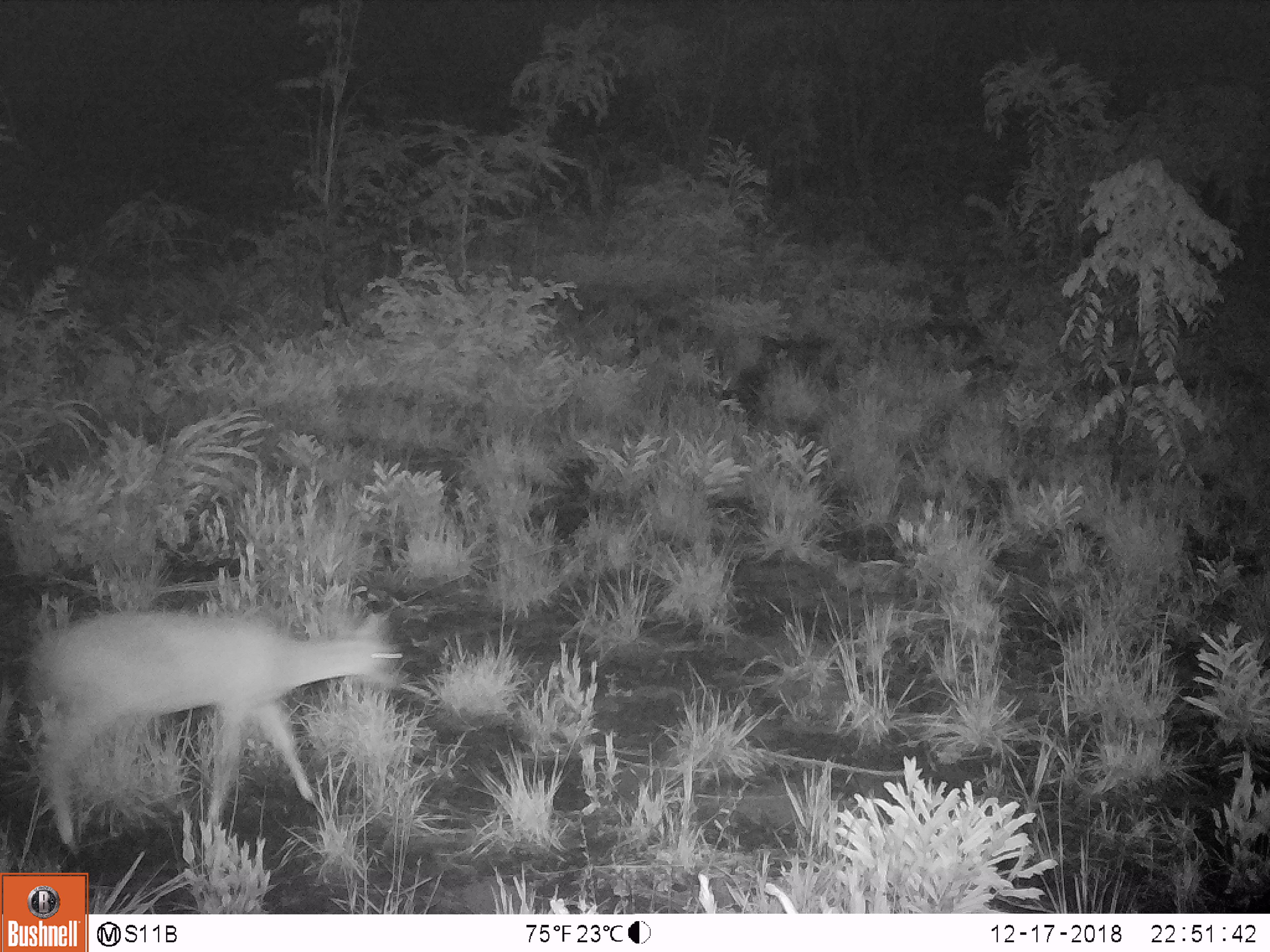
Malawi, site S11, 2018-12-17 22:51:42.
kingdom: Animalia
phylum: Chordata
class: Mammalia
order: Artiodactyla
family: Bovidae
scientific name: Antilopinae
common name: small antelope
Small antelope (Antilopinae), count 1.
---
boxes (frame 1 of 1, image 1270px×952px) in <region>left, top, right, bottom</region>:
small antelope: <region>2, 601, 413, 858</region>